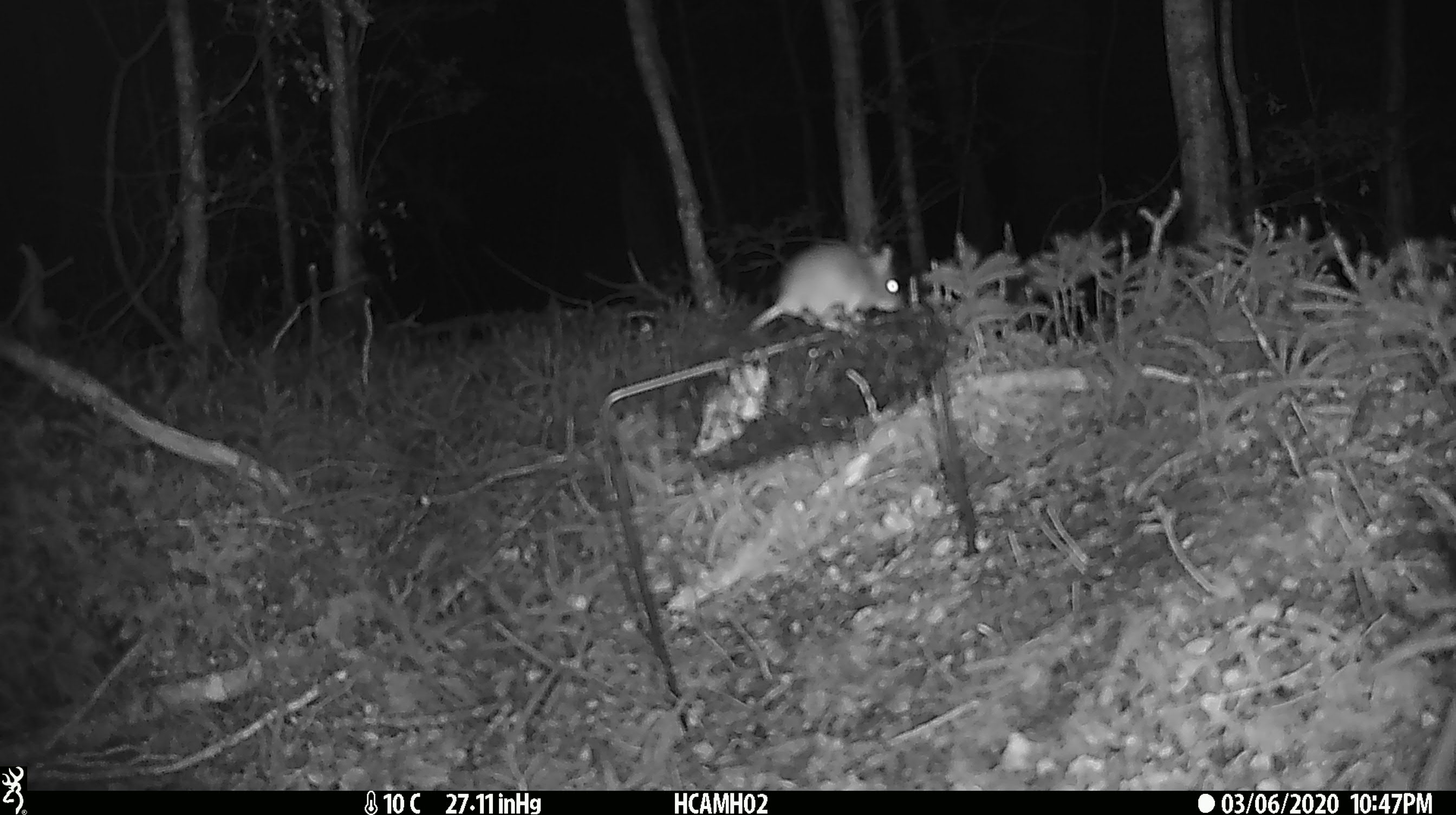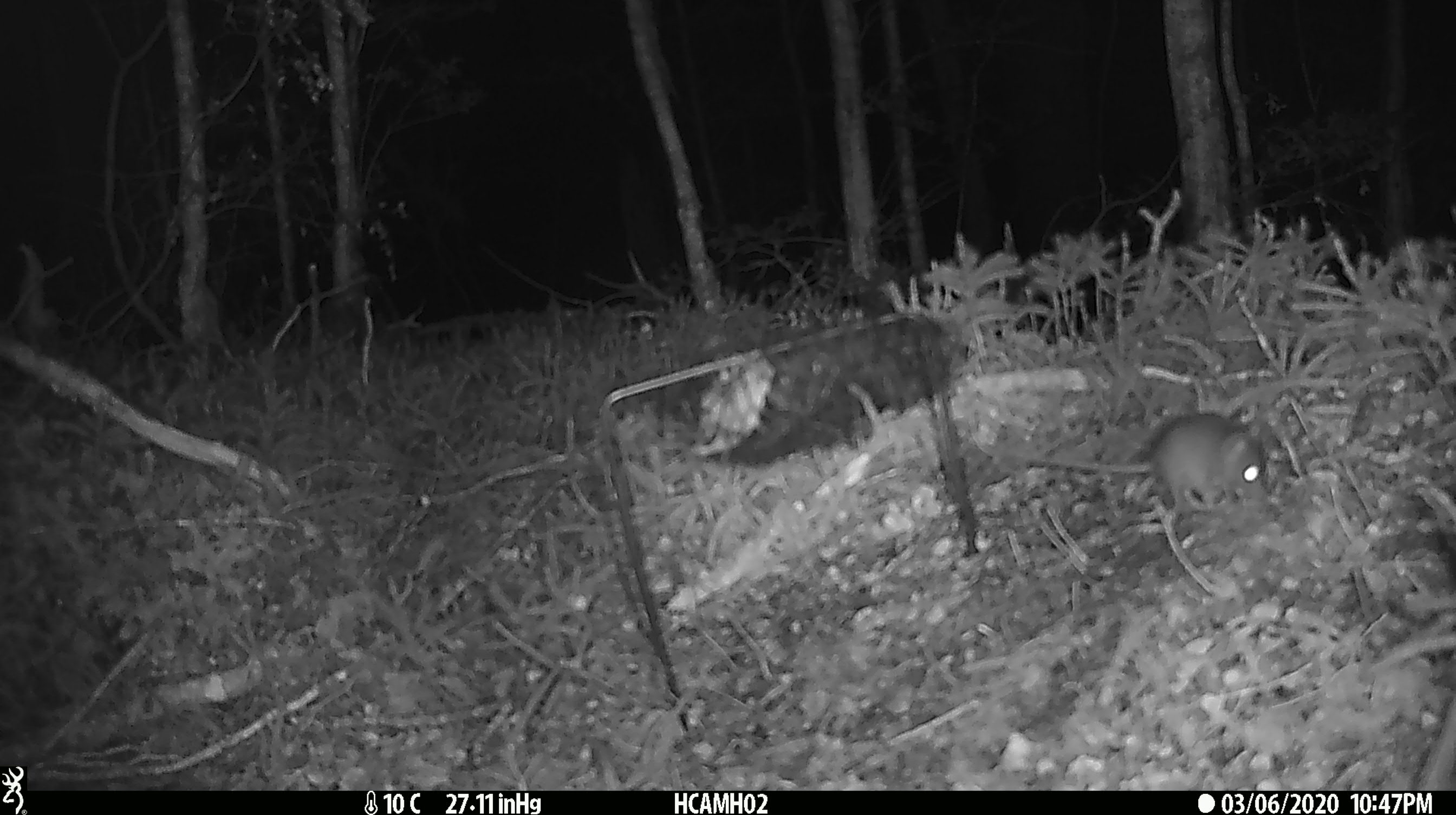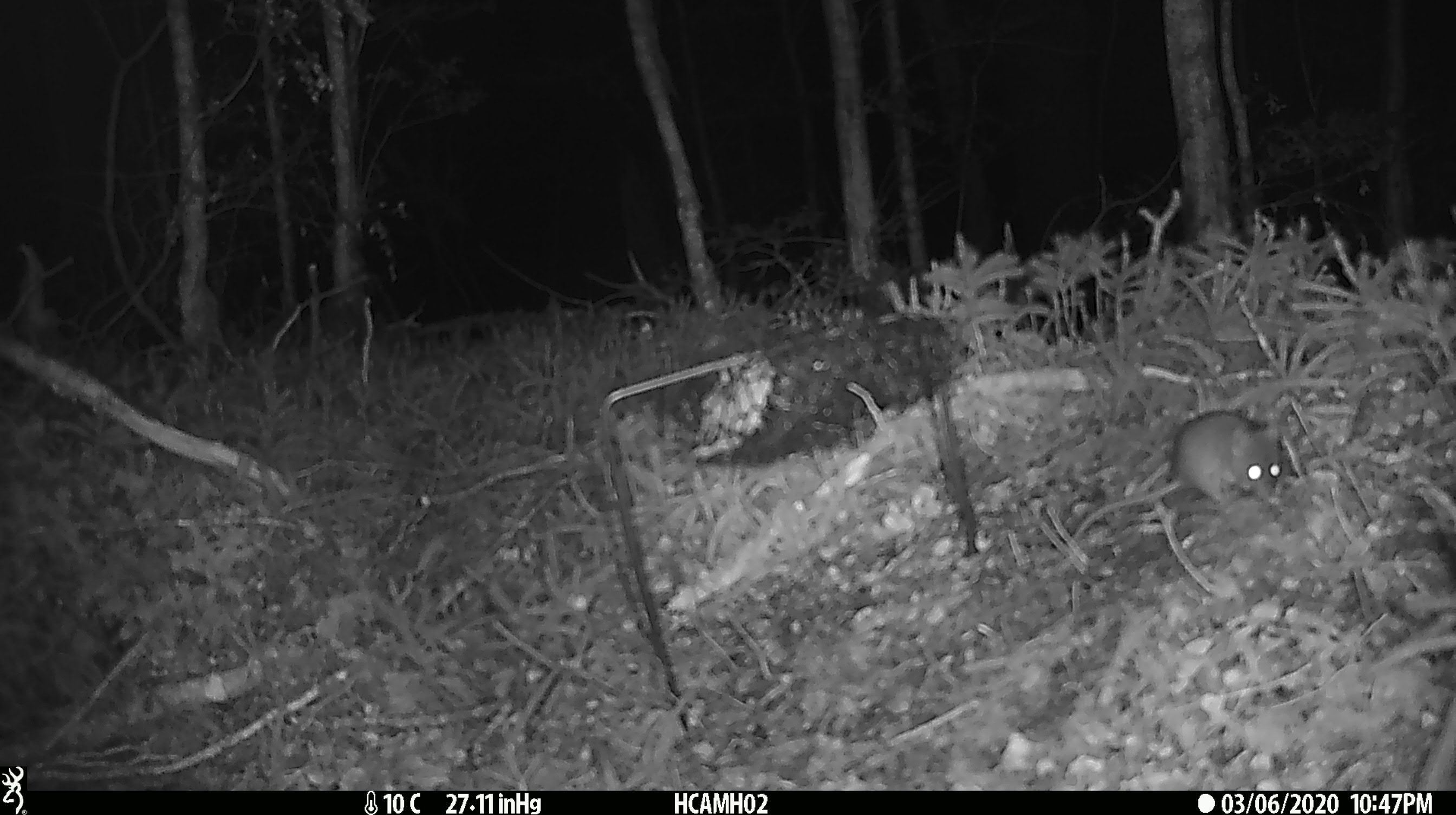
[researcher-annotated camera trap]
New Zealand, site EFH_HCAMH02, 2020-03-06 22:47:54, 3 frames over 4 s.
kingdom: Animalia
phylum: Chordata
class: Mammalia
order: Rodentia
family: Muridae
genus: Mus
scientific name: Mus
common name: mouse